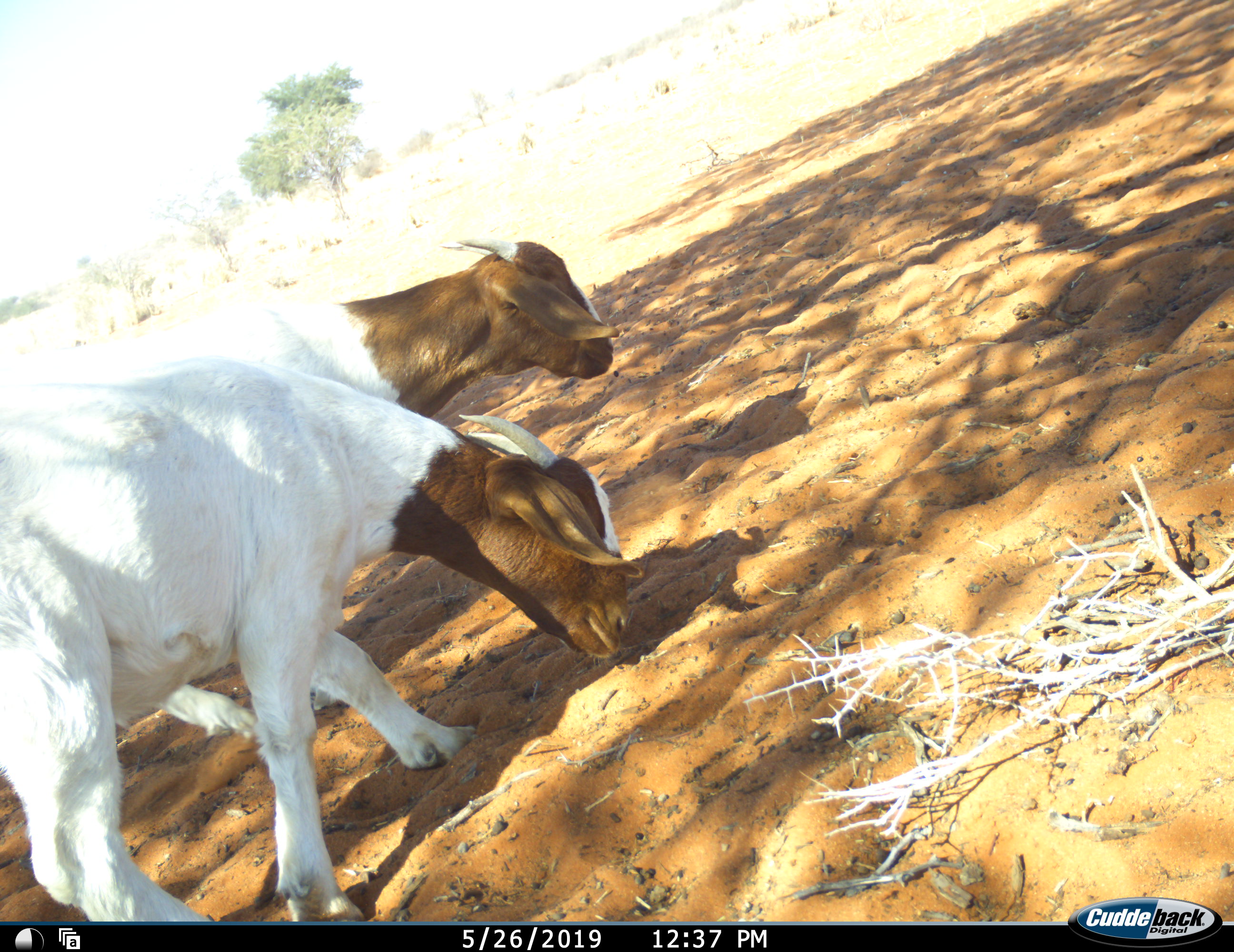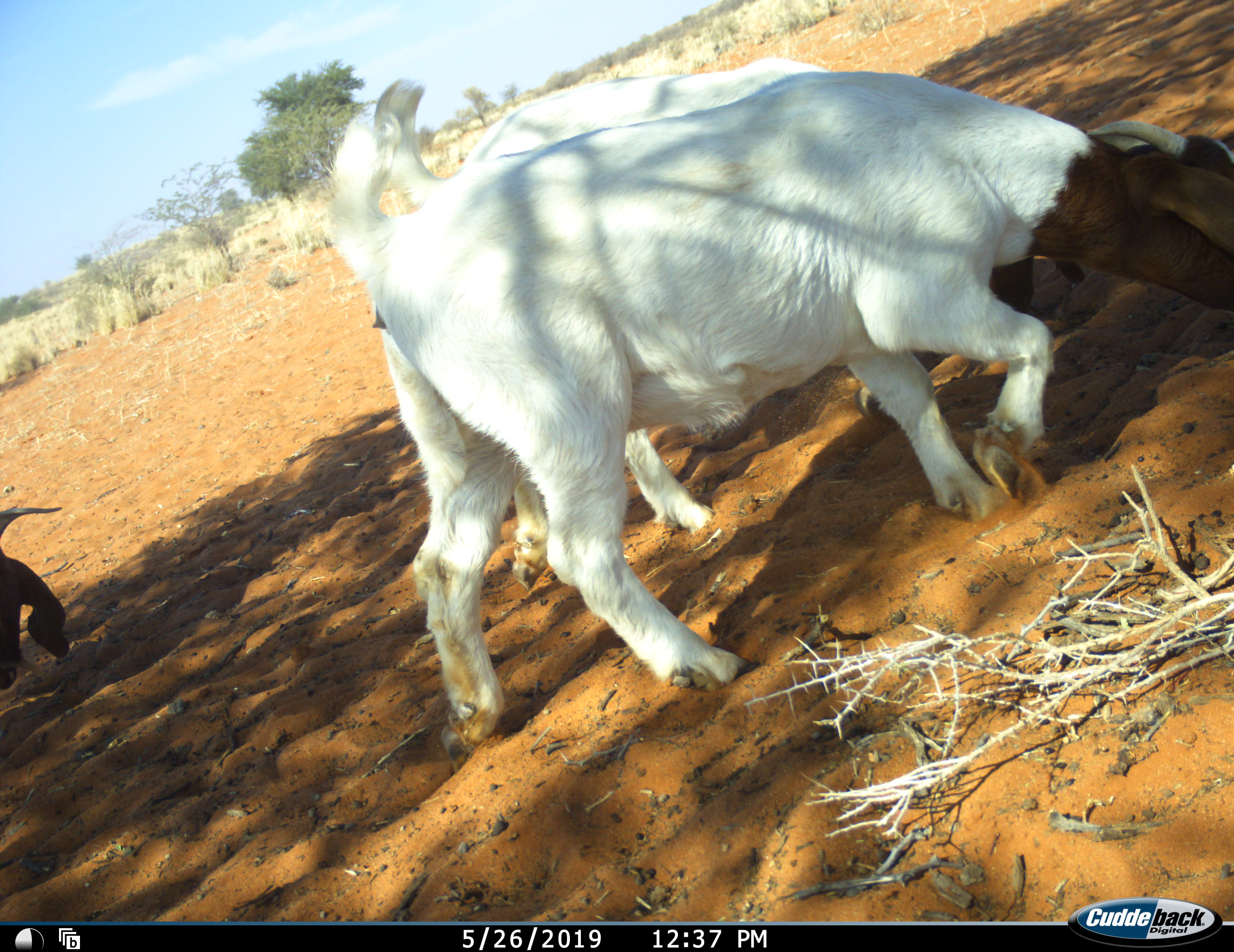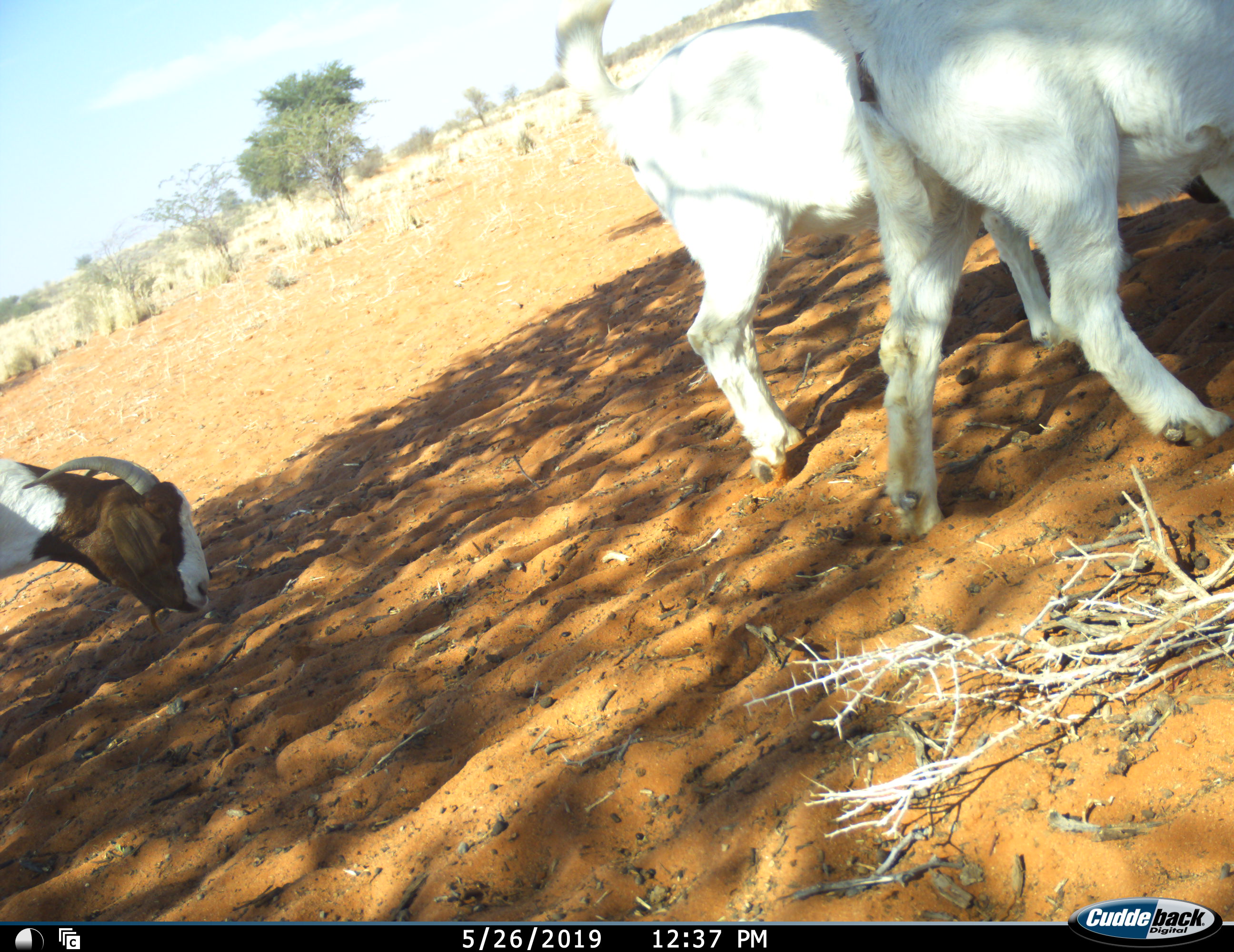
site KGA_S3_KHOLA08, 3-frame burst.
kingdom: Animalia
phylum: Chordata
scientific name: Vertebrata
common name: domestic animal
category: domesticanimal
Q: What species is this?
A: Domesticanimal (domestic animal) (Vertebrata).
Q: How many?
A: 3.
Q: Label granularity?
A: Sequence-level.